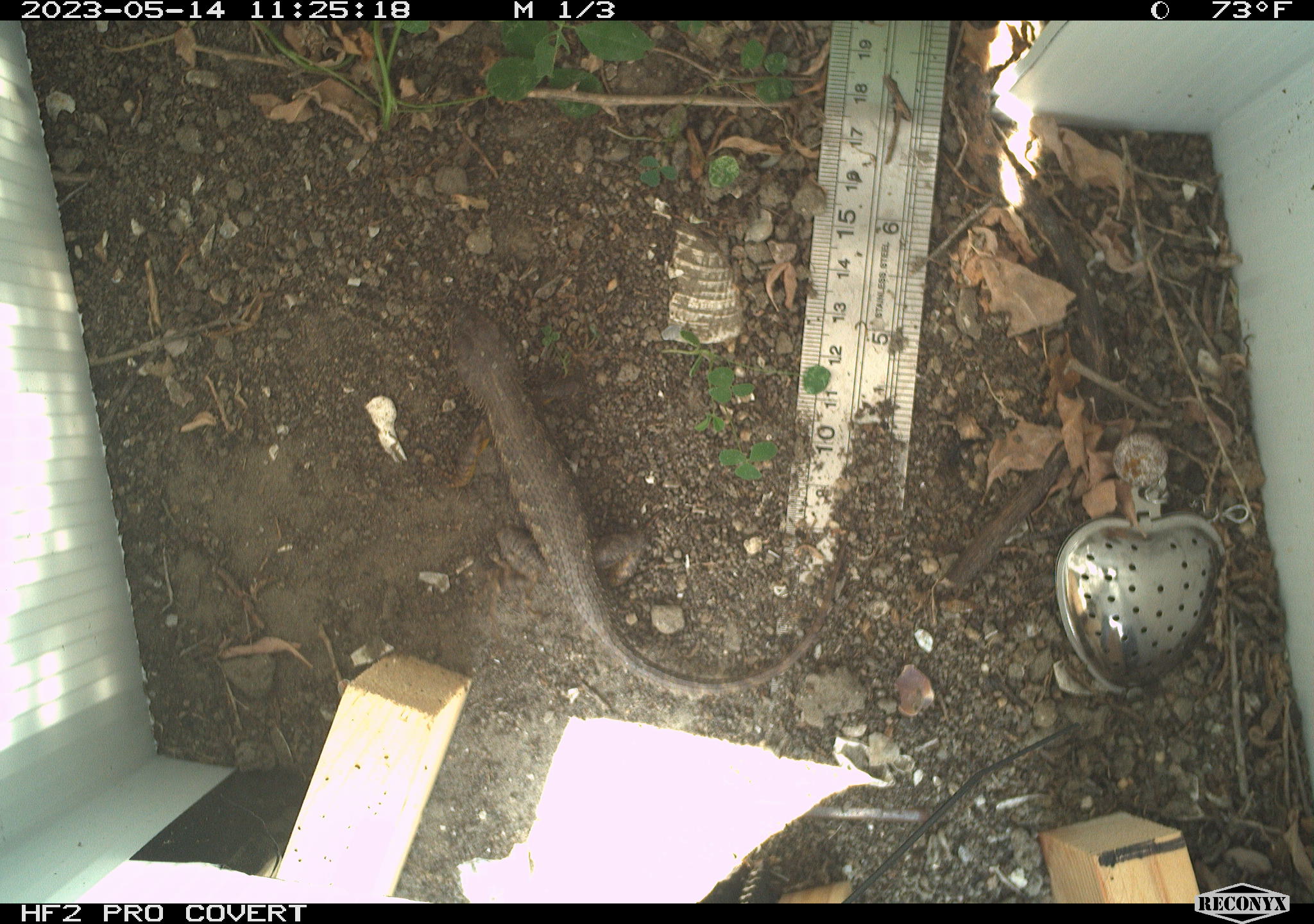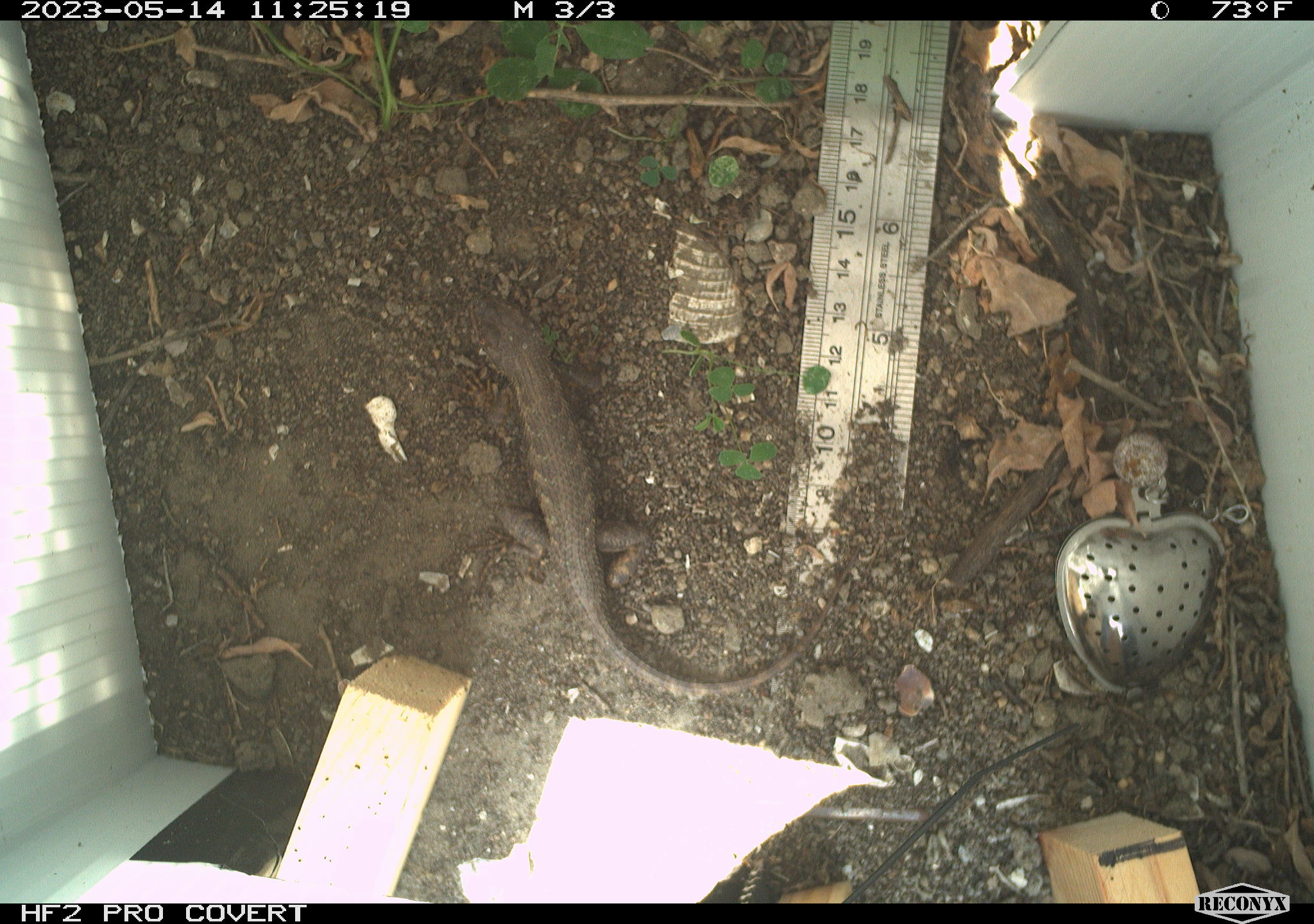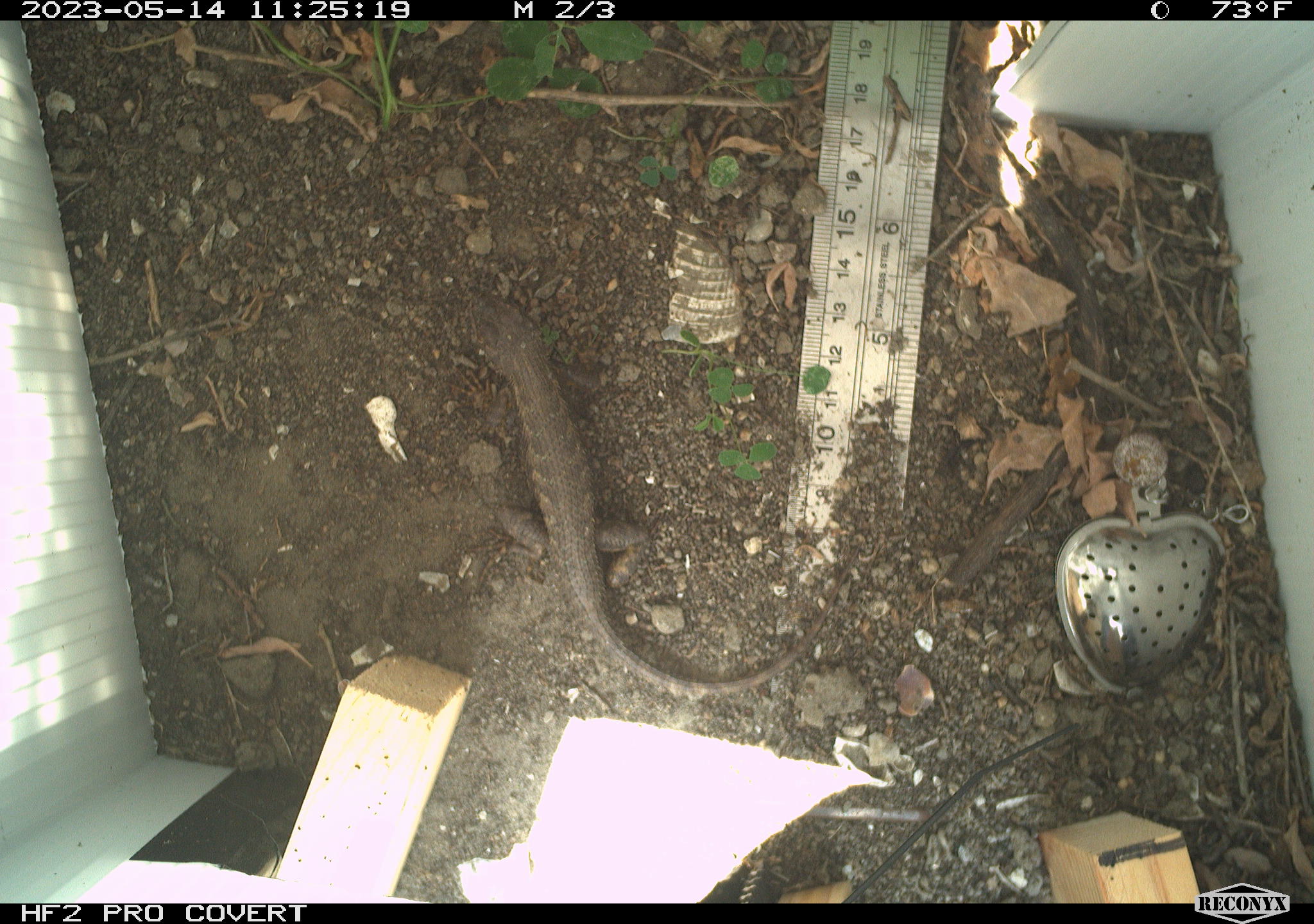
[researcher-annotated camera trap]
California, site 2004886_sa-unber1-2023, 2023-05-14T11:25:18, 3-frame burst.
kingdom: Animalia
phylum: Chordata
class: Reptilia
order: Squamata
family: Phrynosomatidae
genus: Sceloporus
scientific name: Sceloporus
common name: spiny lizards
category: sceloporus species